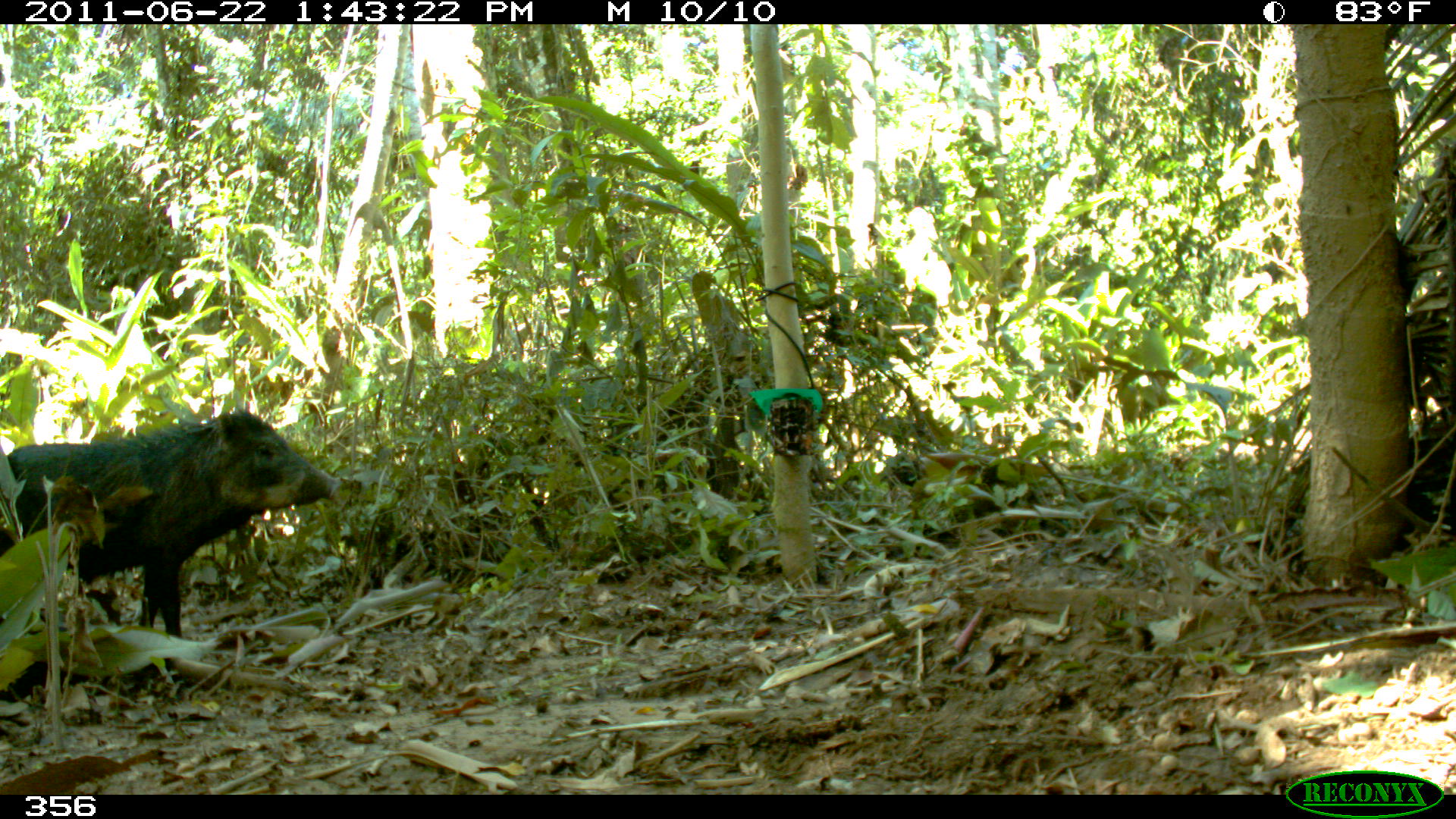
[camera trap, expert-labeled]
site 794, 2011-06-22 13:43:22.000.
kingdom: Animalia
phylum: Chordata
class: Mammalia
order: Artiodactyla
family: Tayassuidae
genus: Tayassu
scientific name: Tayassu pecari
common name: white-lipped peccary